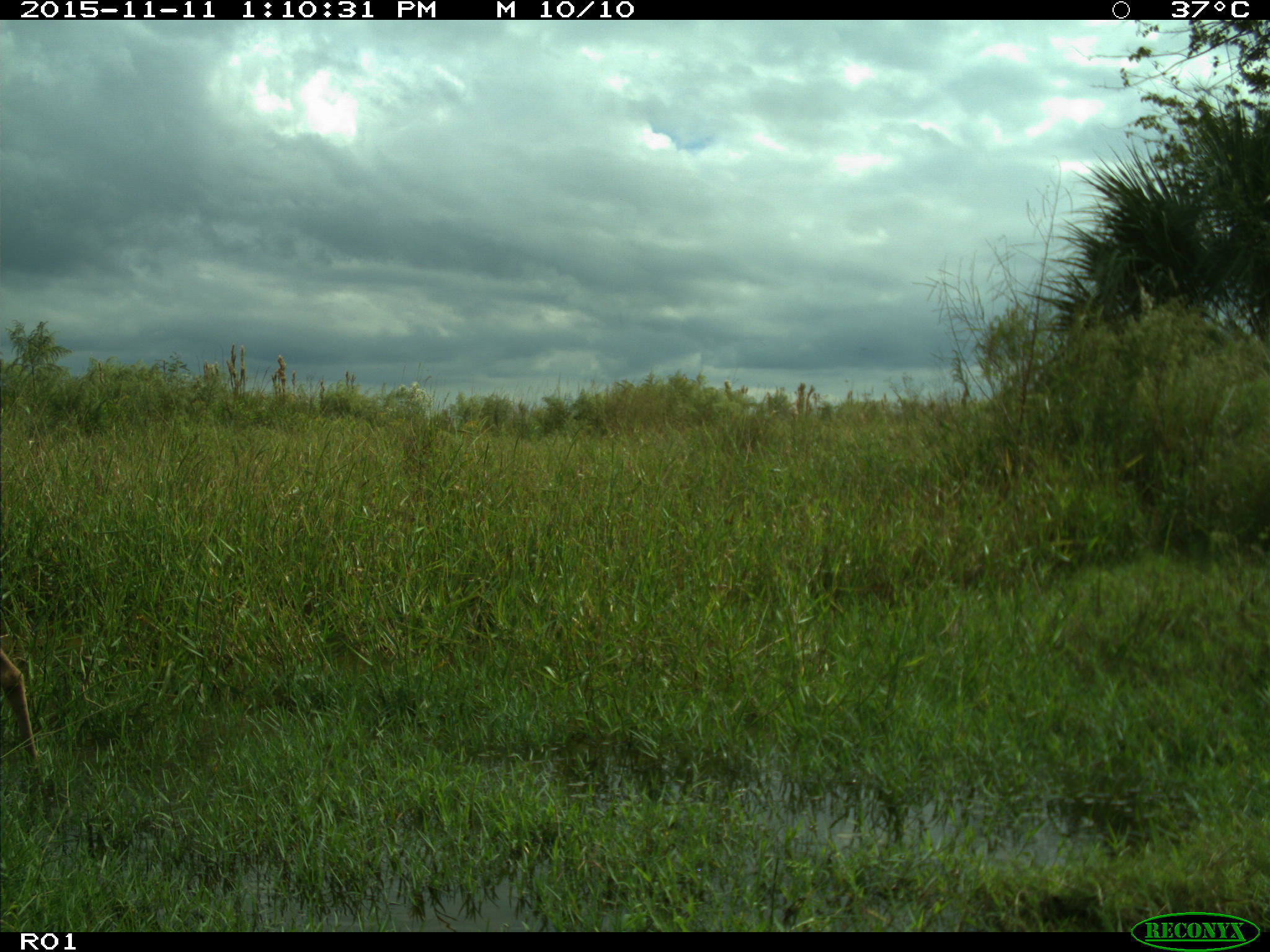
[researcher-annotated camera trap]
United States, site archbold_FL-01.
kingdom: Animalia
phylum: Chordata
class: Mammalia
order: Artiodactyla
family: Cervidae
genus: Odocoileus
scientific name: Odocoileus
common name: deer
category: unidentified deer